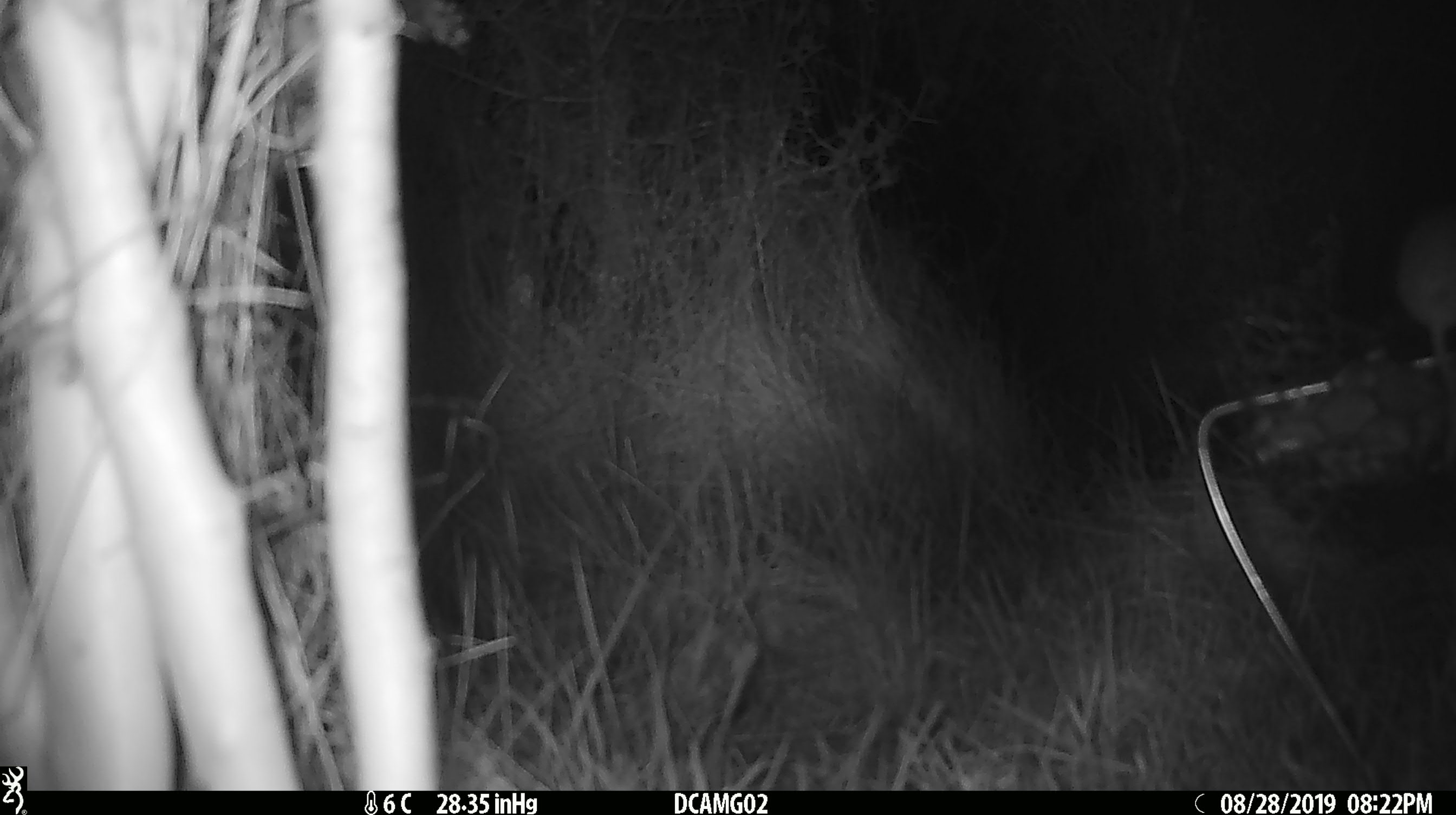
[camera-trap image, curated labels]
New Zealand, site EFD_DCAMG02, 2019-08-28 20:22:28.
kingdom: Animalia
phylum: Chordata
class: Mammalia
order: Rodentia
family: Muridae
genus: Mus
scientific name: Mus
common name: mouse